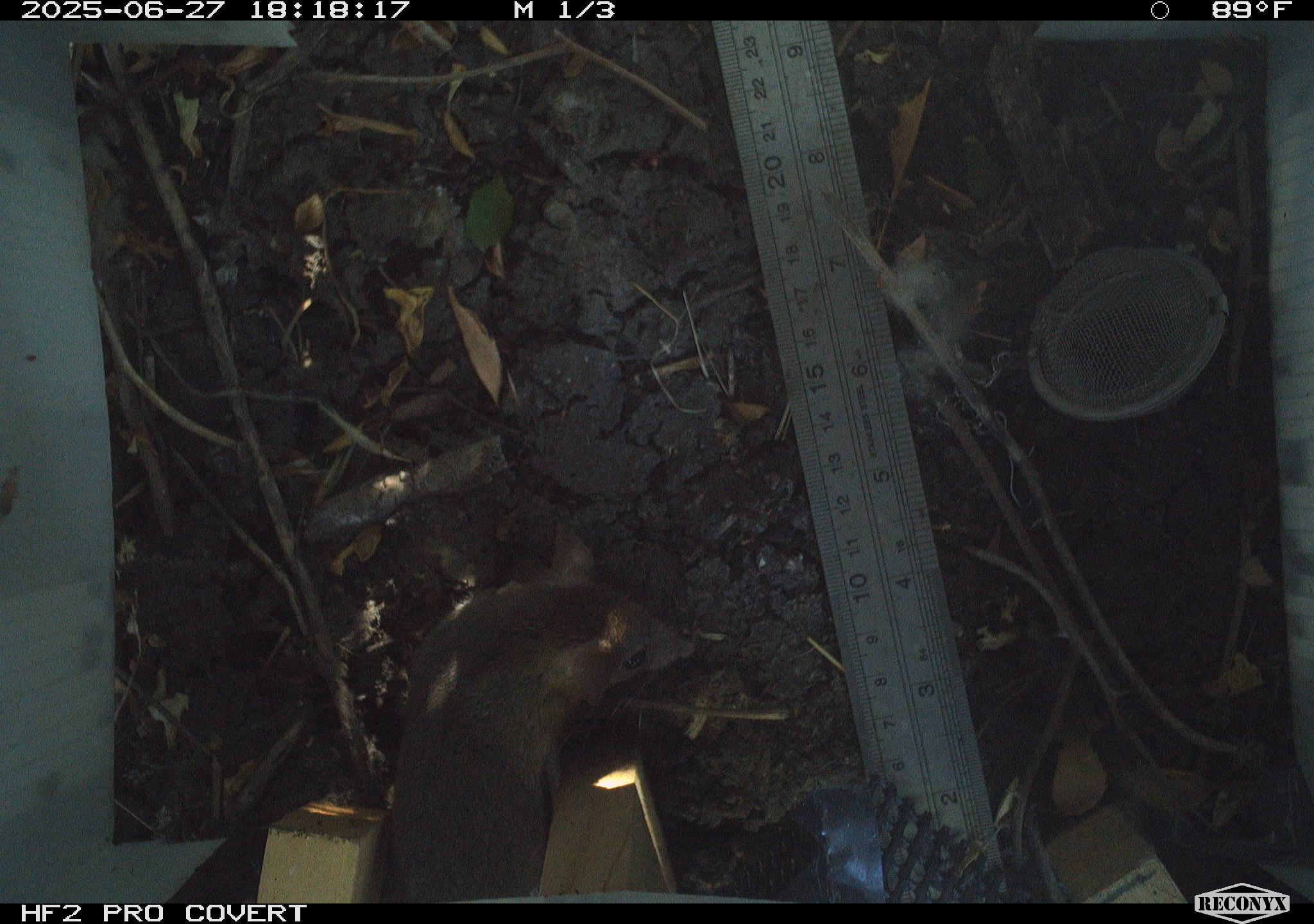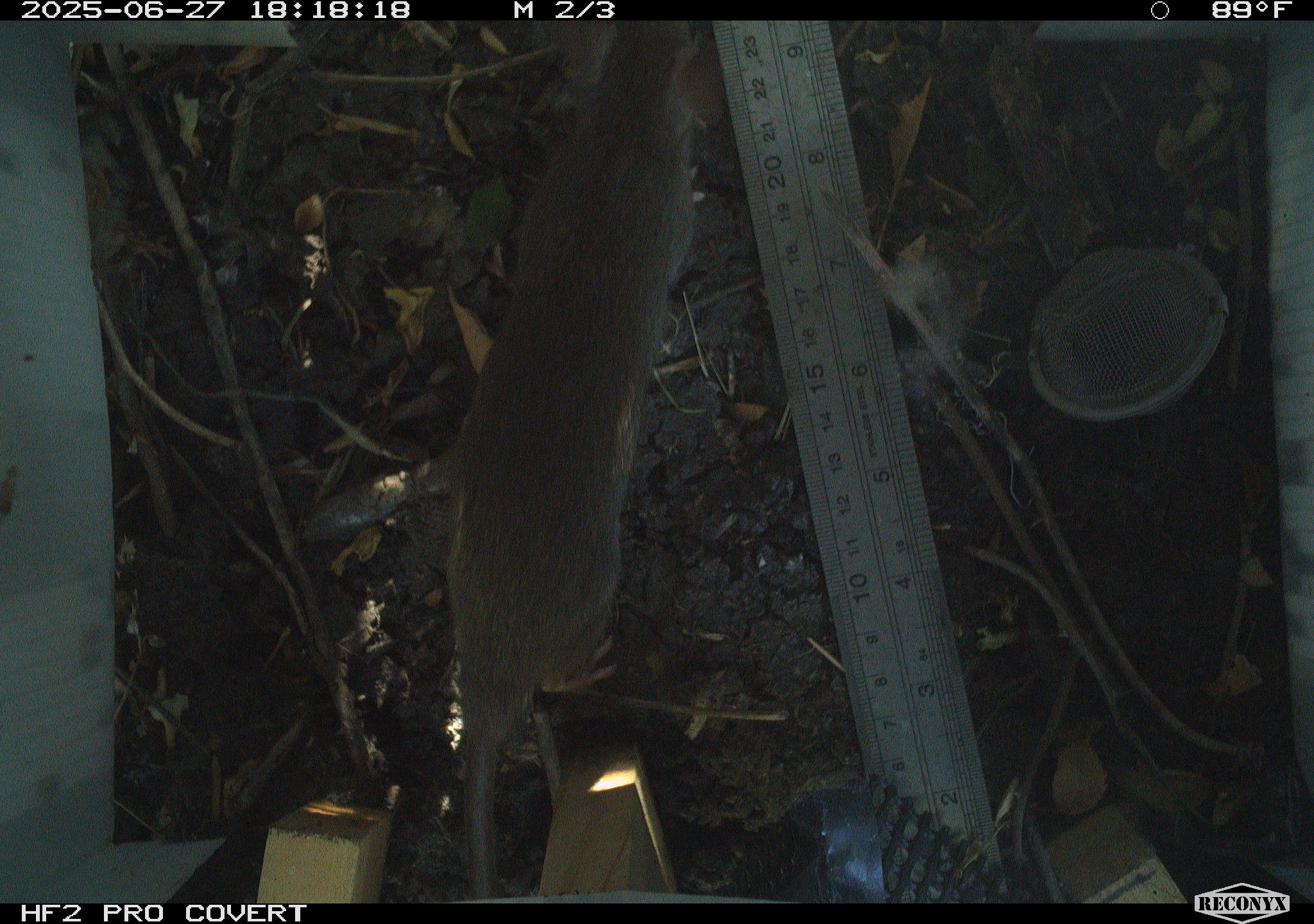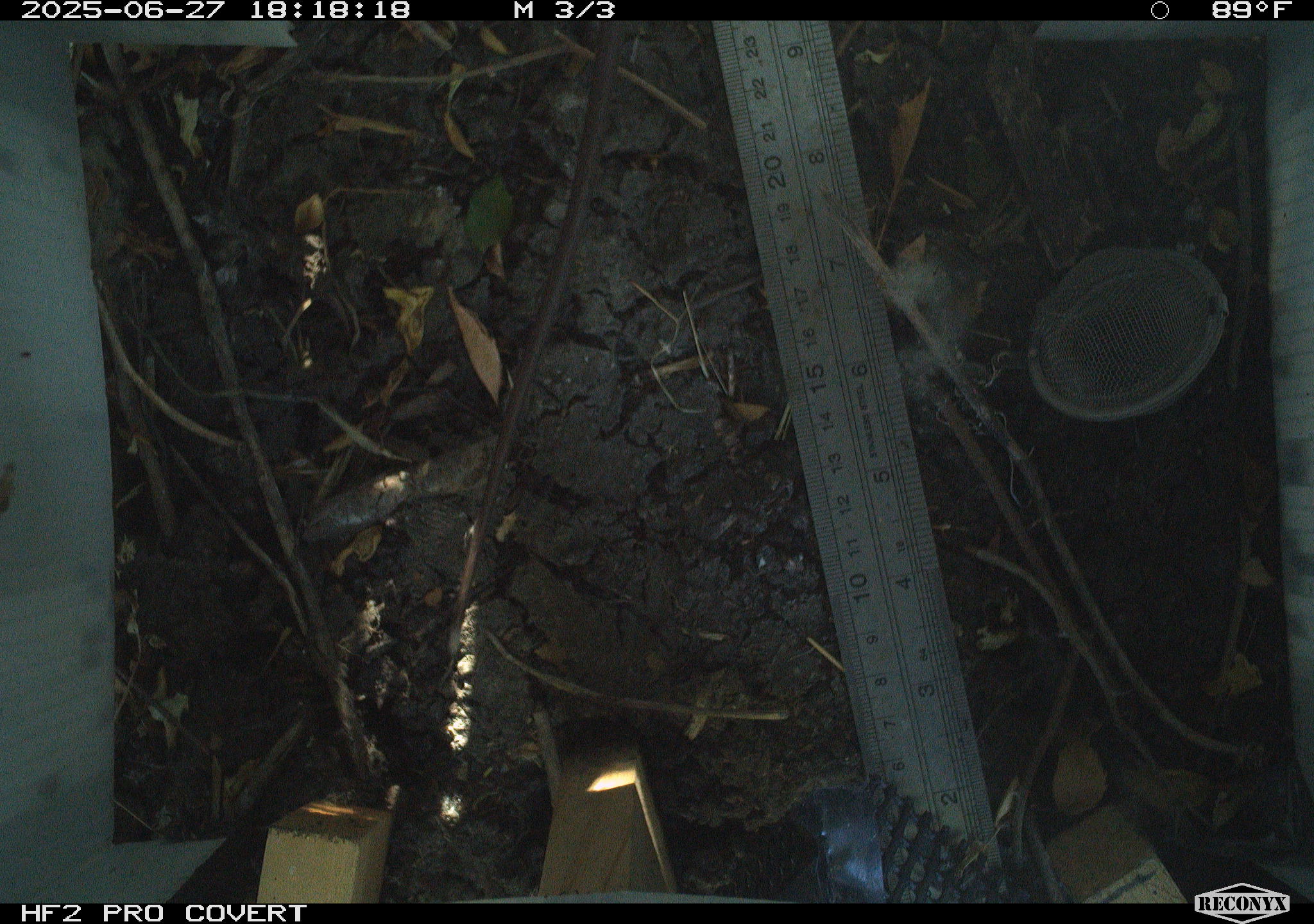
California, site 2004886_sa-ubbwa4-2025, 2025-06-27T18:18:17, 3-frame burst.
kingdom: Animalia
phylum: Chordata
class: Mammalia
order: Rodentia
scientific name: Rodentia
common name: rodent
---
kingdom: Animalia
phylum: Chordata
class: Mammalia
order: Rodentia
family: Muridae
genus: Rattus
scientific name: Rattus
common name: rat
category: rattus species